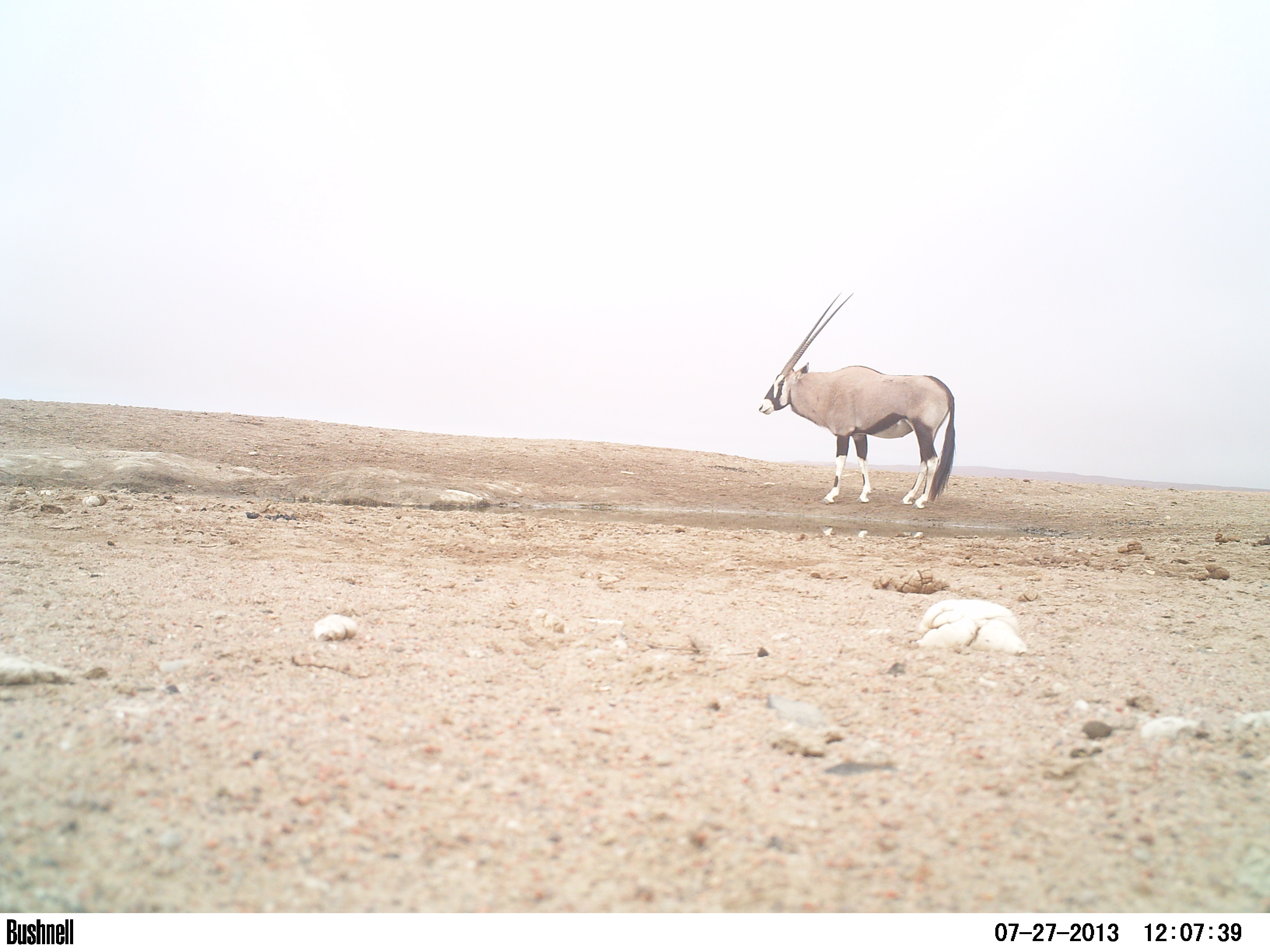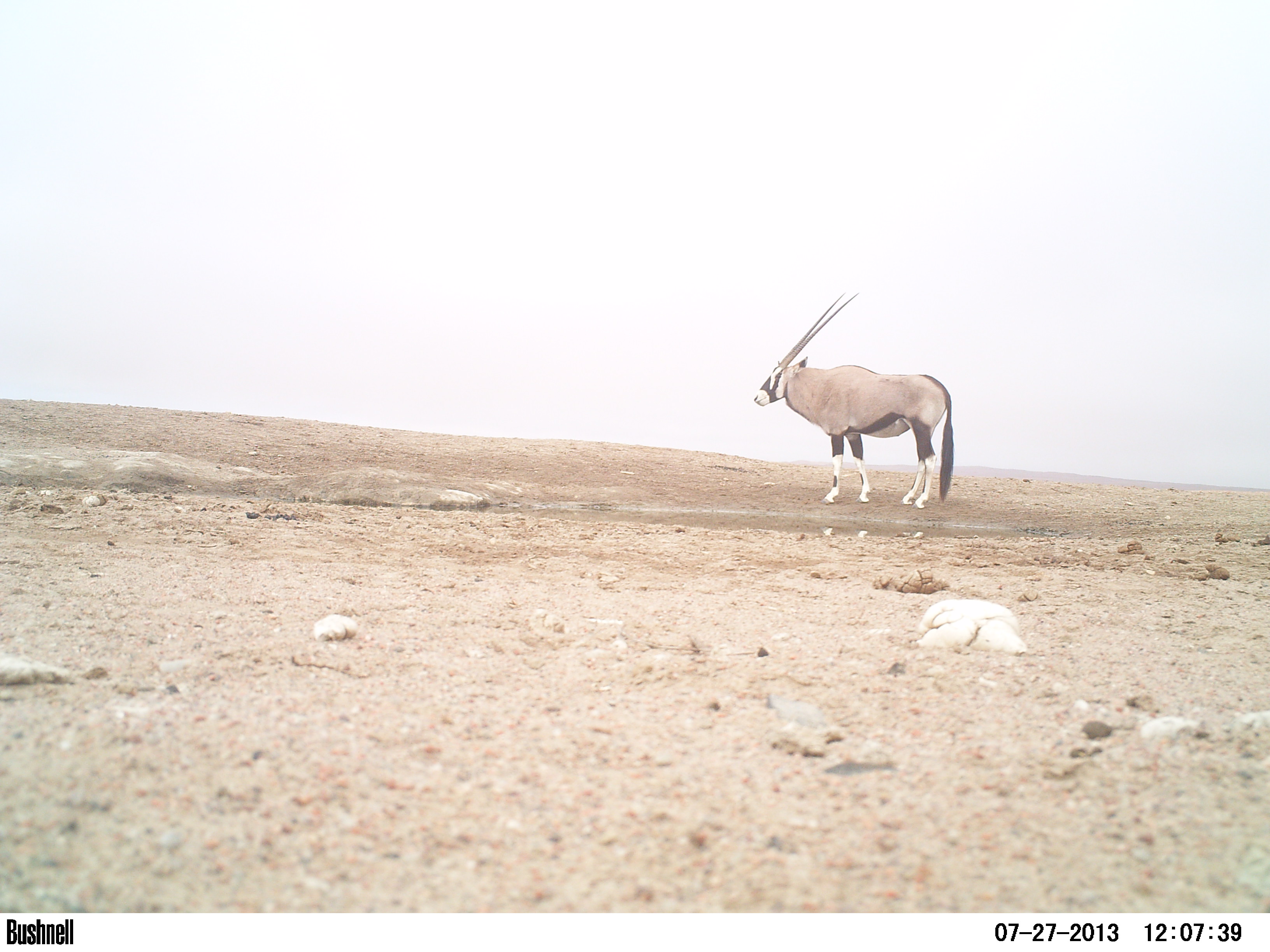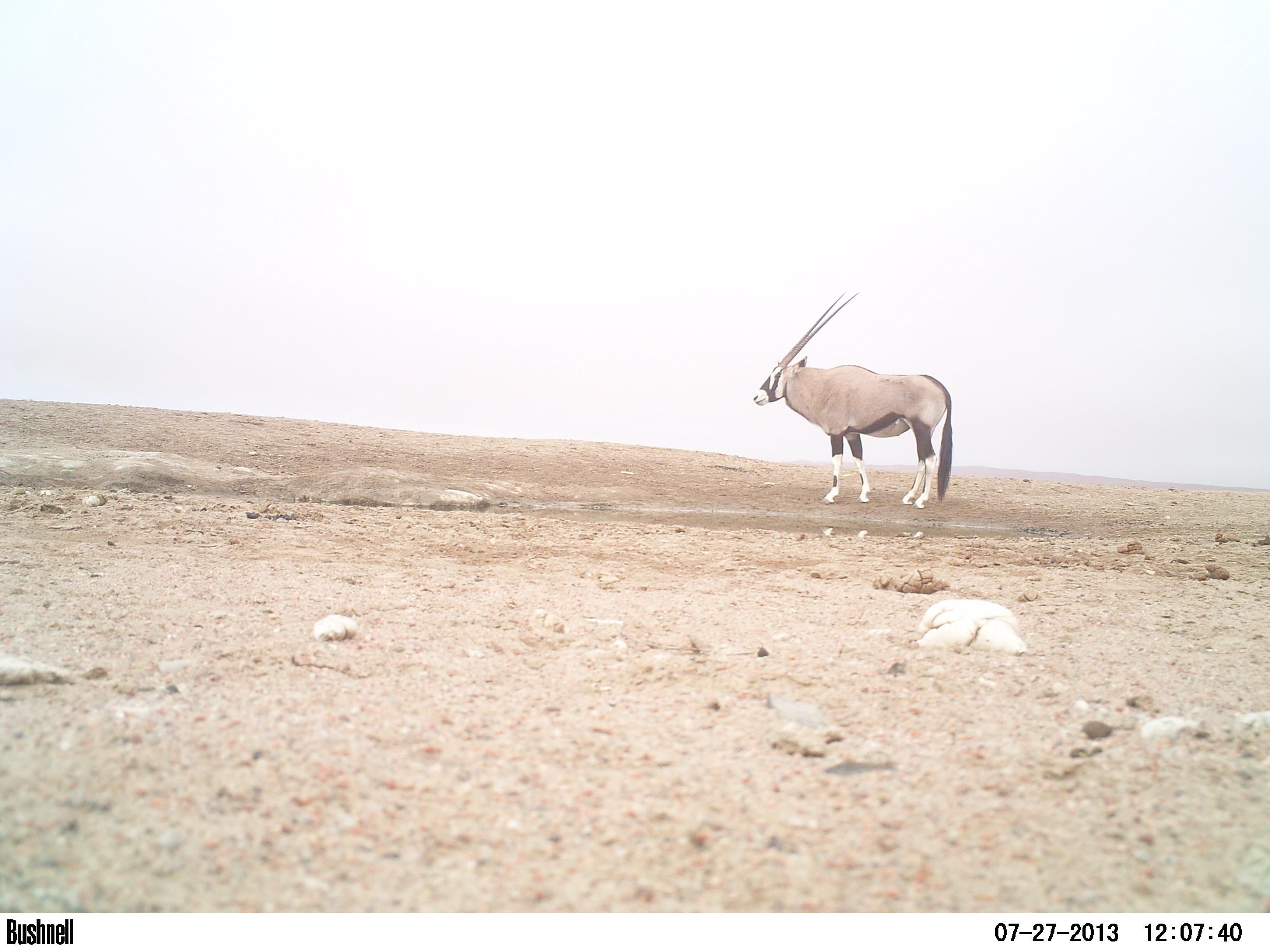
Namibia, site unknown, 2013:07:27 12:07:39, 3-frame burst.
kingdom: Animalia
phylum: Chordata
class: Mammalia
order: Artiodactyla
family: Bovidae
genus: Oryx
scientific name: Oryx gazella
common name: gemsbok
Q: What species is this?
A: Oryx gazella (gemsbok).